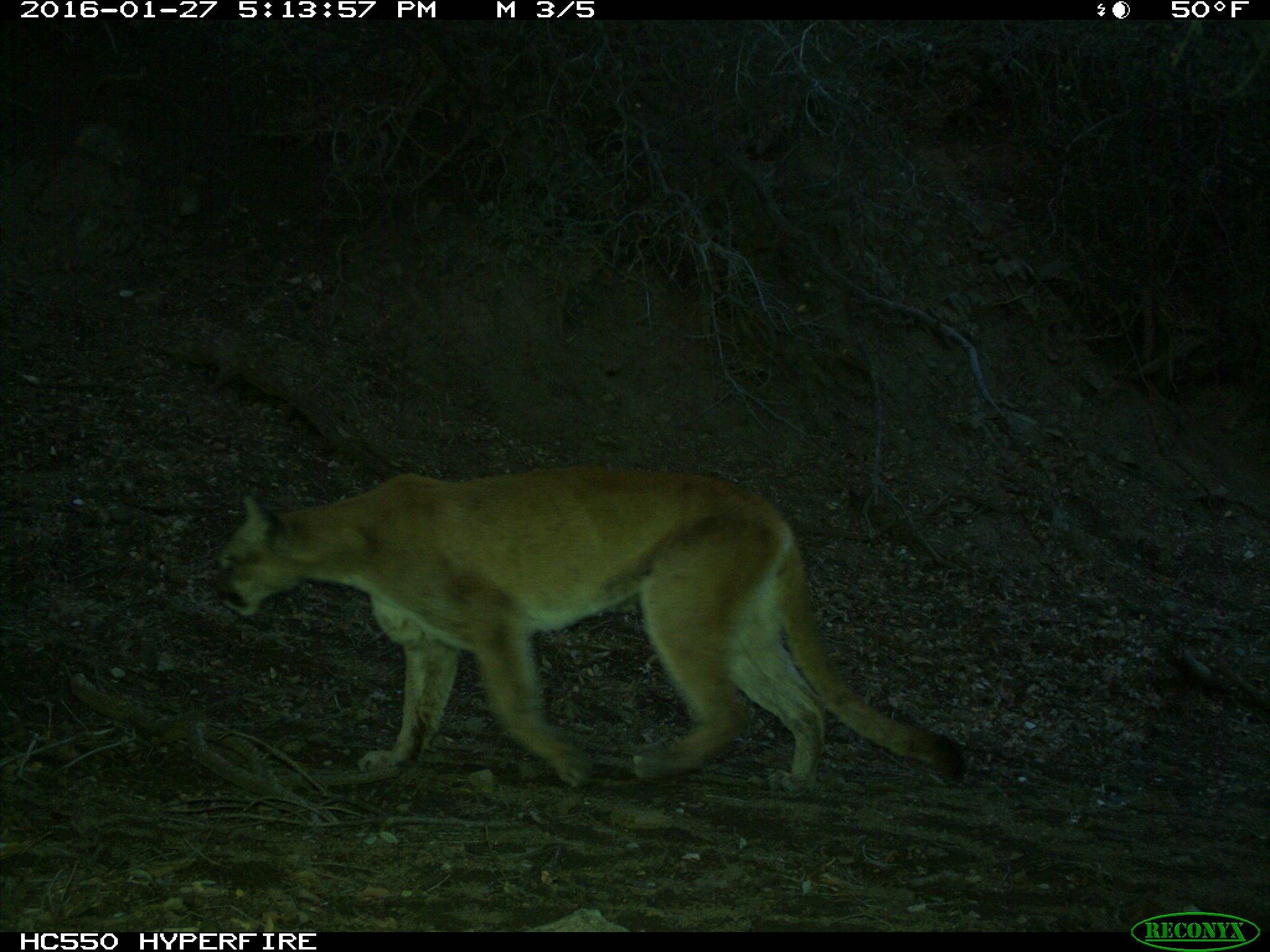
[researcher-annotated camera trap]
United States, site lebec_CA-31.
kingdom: Animalia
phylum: Chordata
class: Mammalia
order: Carnivora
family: Felidae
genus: Puma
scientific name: Puma concolor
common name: mountain lion